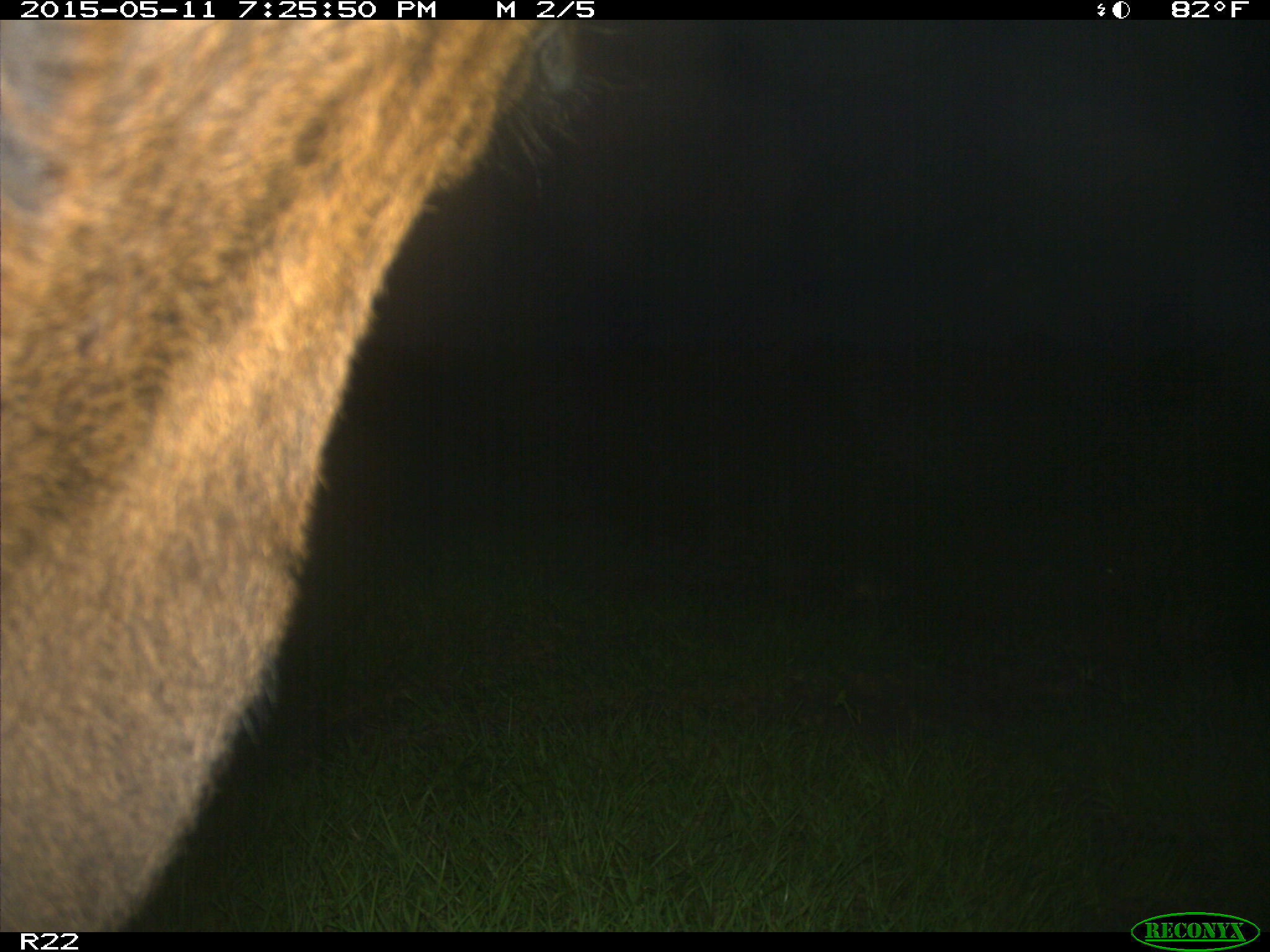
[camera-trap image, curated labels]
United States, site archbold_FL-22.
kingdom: Animalia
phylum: Chordata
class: Mammalia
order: Artiodactyla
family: Bovidae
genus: Bos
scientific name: Bos taurus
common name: domestic cow